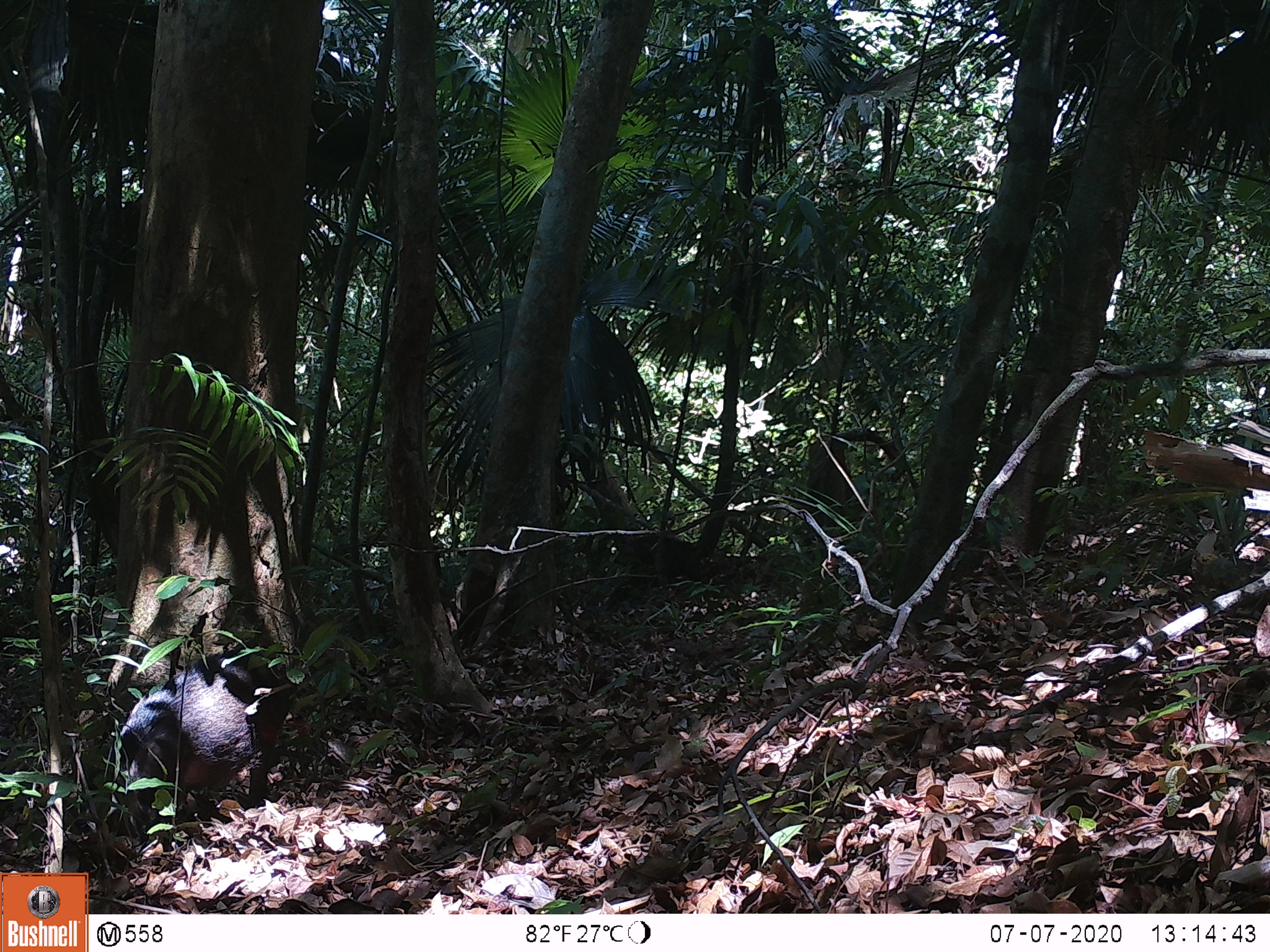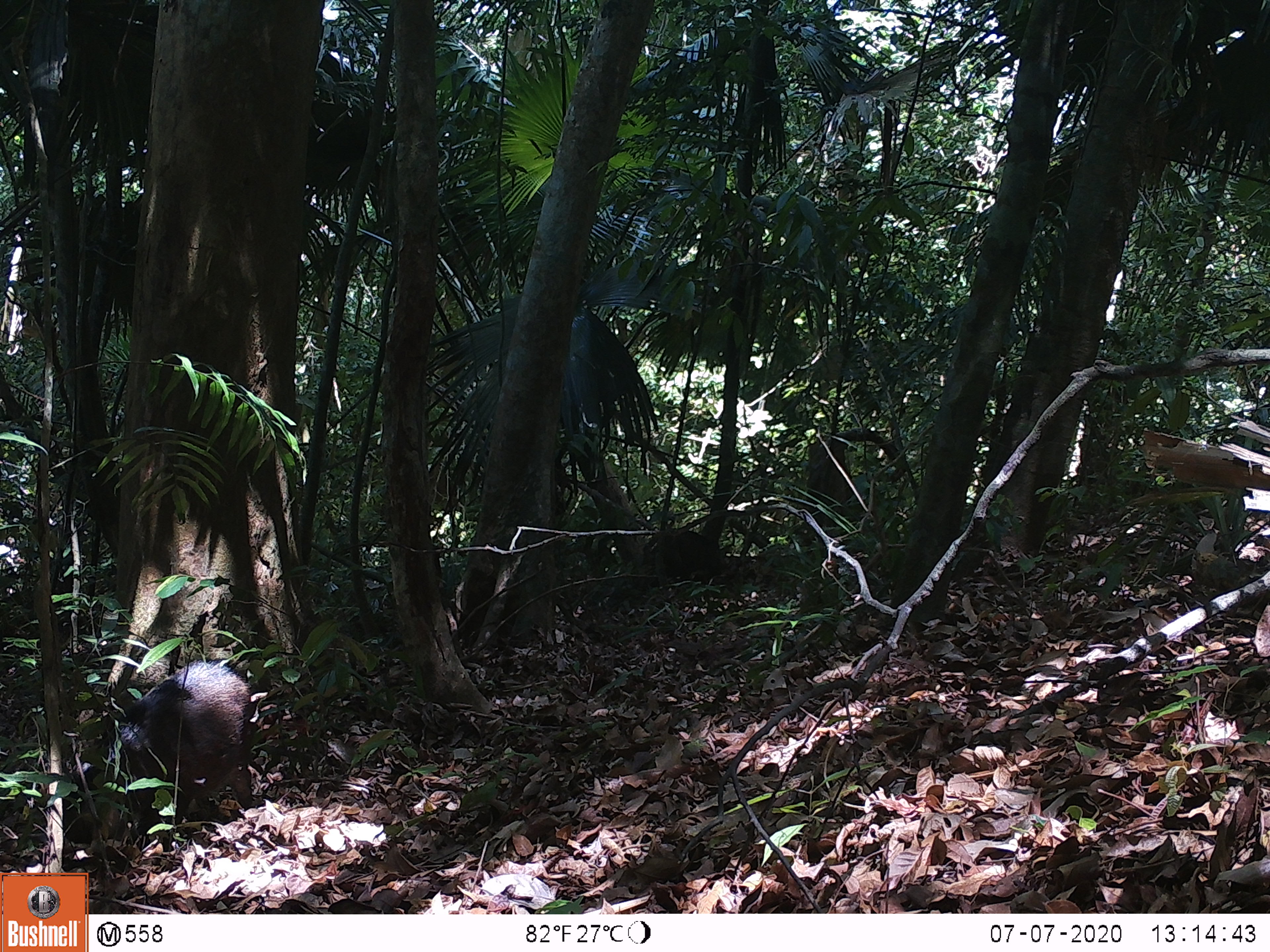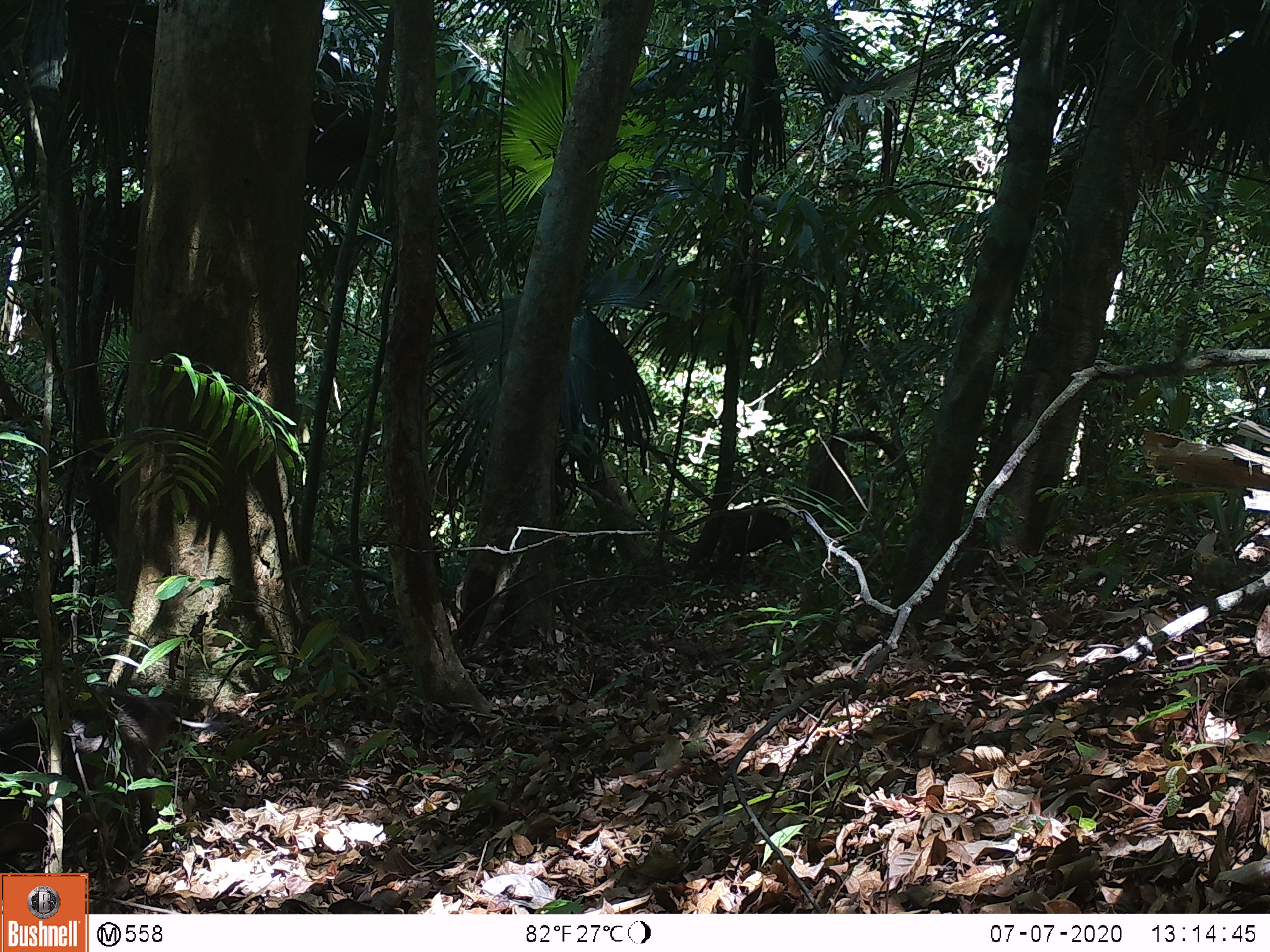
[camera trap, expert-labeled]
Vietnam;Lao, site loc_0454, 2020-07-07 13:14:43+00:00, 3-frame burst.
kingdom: Animalia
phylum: Chordata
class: Mammalia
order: Artiodactyla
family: Suidae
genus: Sus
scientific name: Sus scrofa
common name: eurasian wild pig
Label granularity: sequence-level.